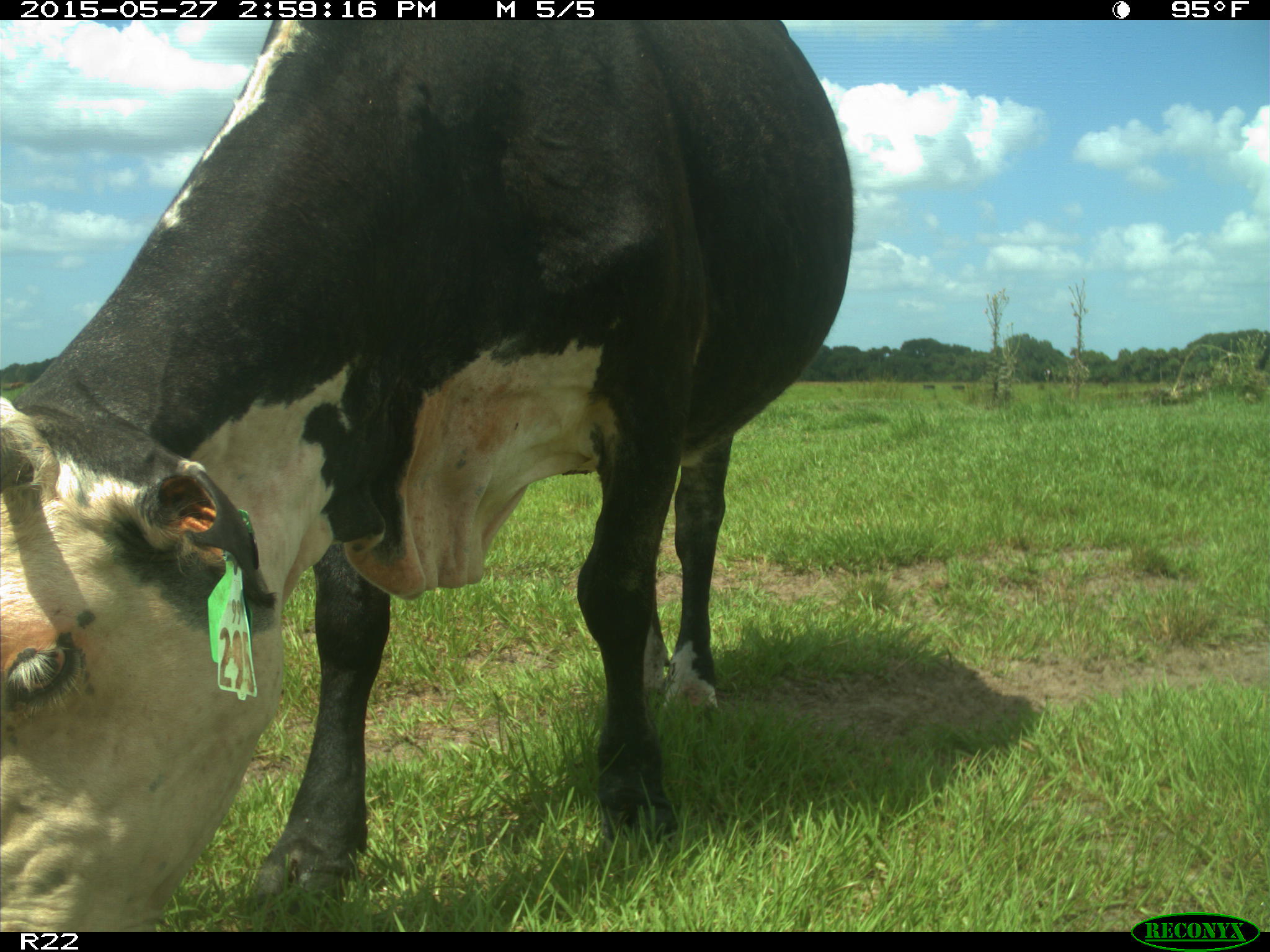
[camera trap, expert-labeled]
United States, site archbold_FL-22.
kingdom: Animalia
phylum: Chordata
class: Mammalia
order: Artiodactyla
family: Bovidae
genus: Bos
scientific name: Bos taurus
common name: domestic cow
Bos taurus (domestic cow).